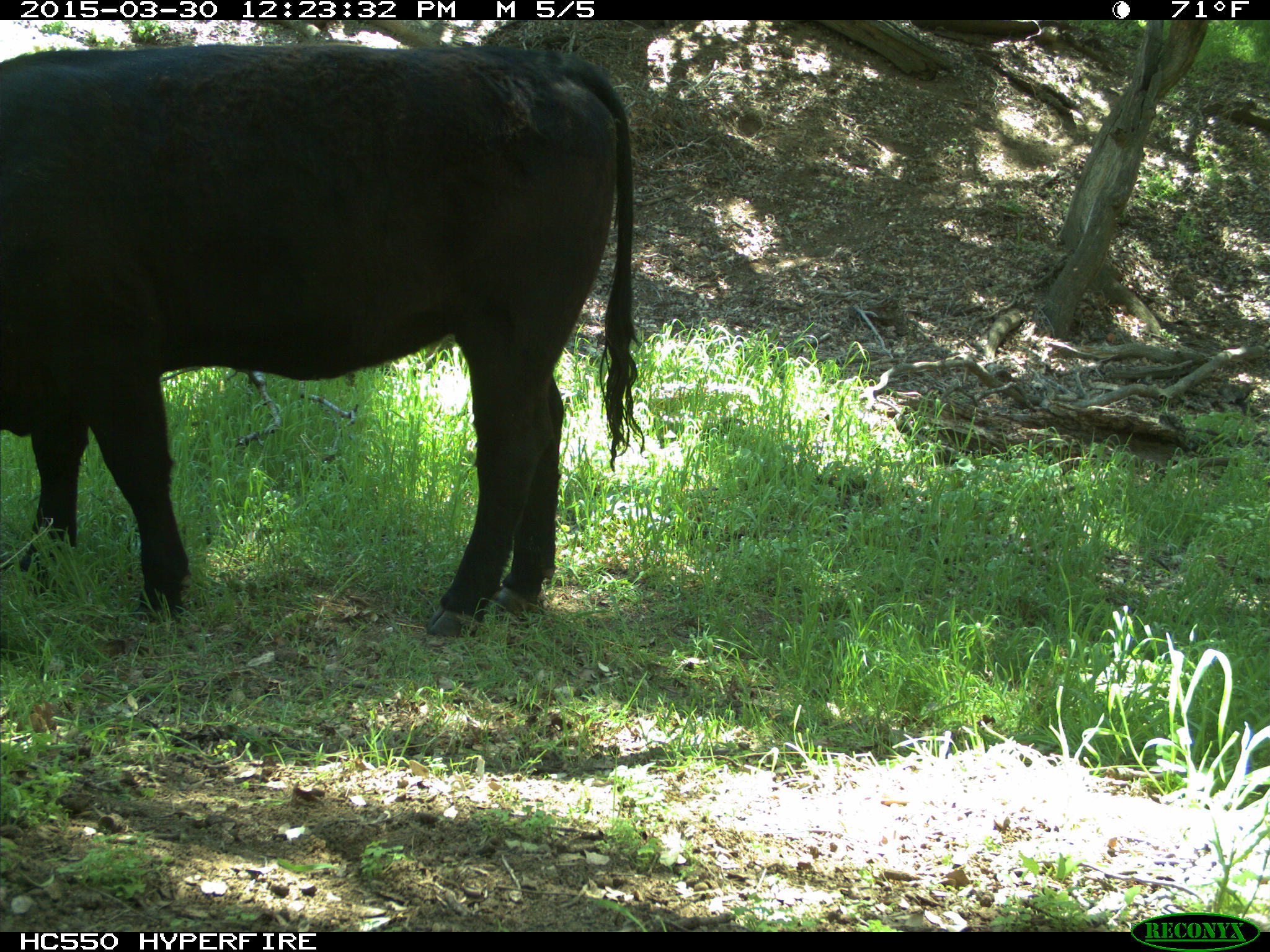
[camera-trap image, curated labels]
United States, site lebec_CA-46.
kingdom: Animalia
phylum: Chordata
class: Mammalia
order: Artiodactyla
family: Bovidae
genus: Bos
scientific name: Bos taurus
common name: domestic cow